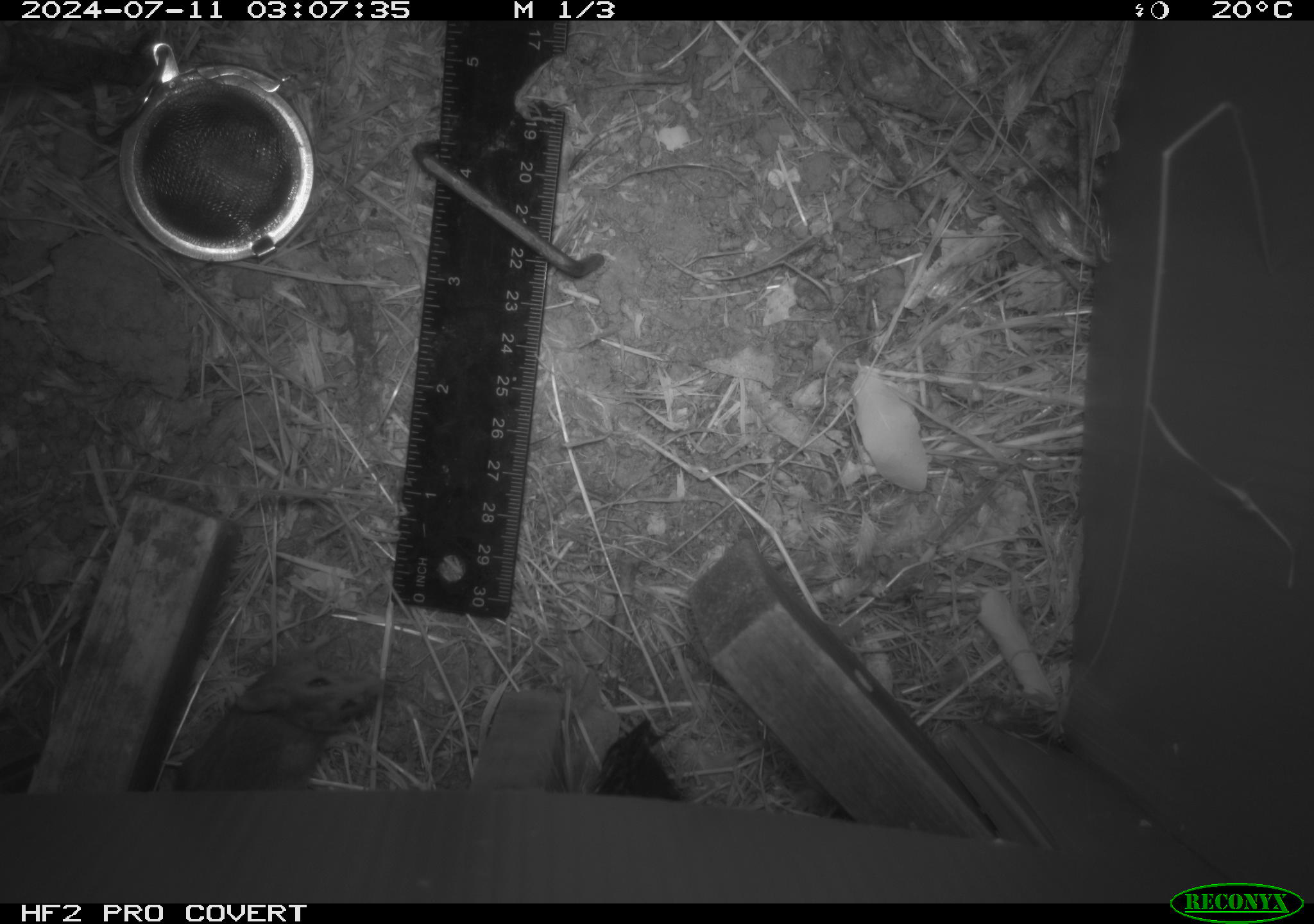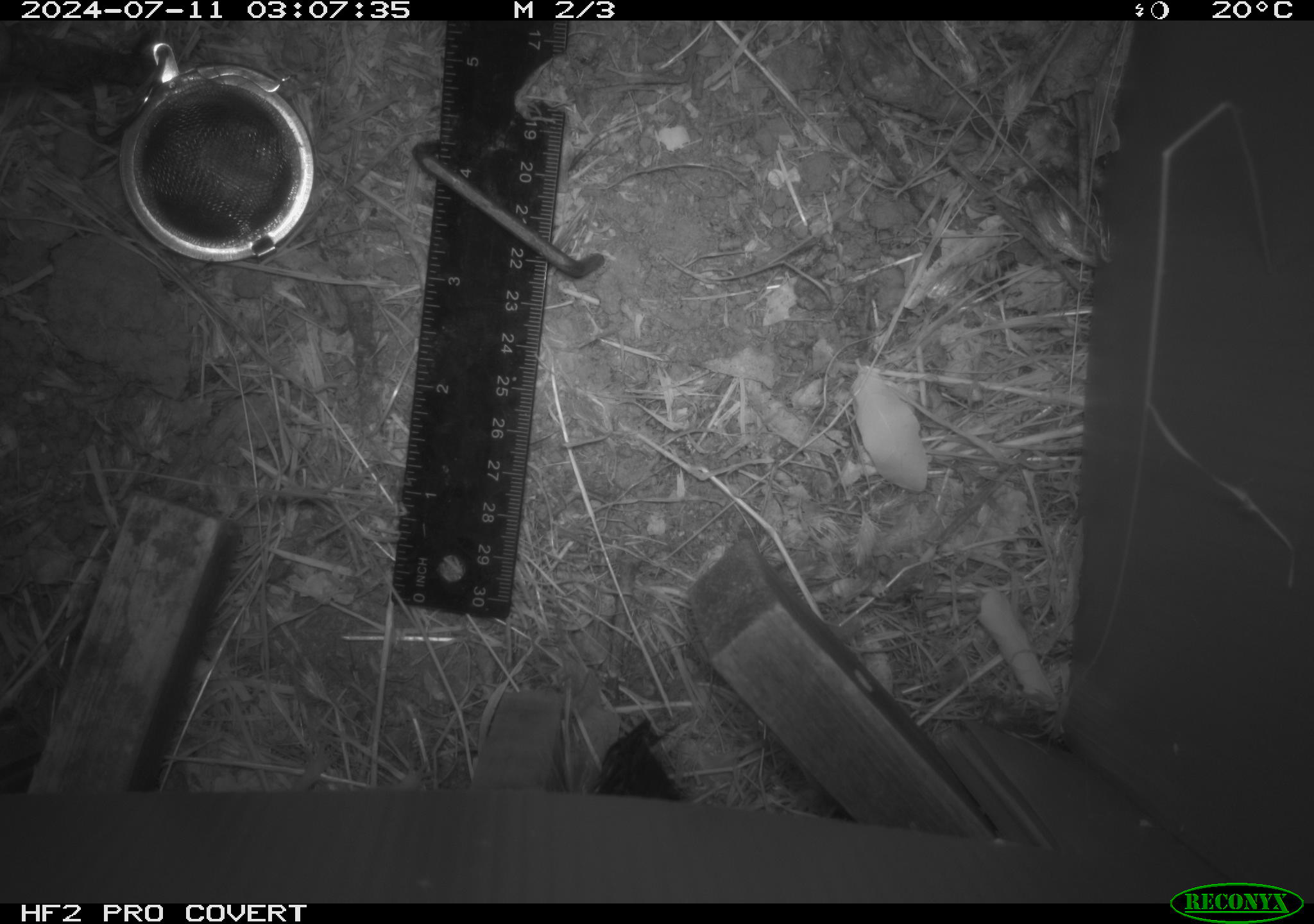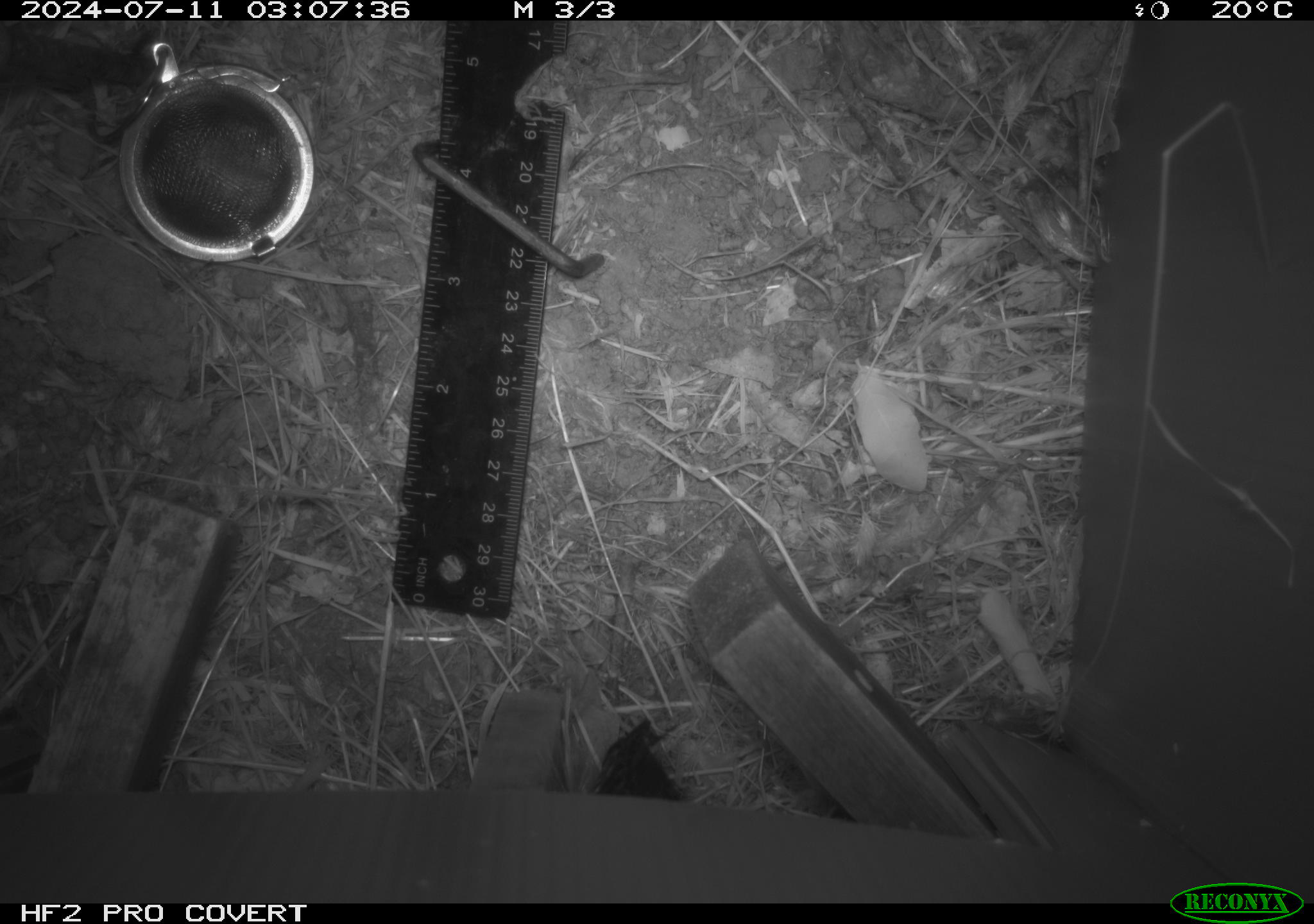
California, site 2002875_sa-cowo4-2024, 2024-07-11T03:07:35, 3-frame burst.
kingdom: Animalia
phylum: Chordata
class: Mammalia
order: Rodentia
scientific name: Rodentia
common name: mouse species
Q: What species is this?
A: Mouse species (Rodentia).